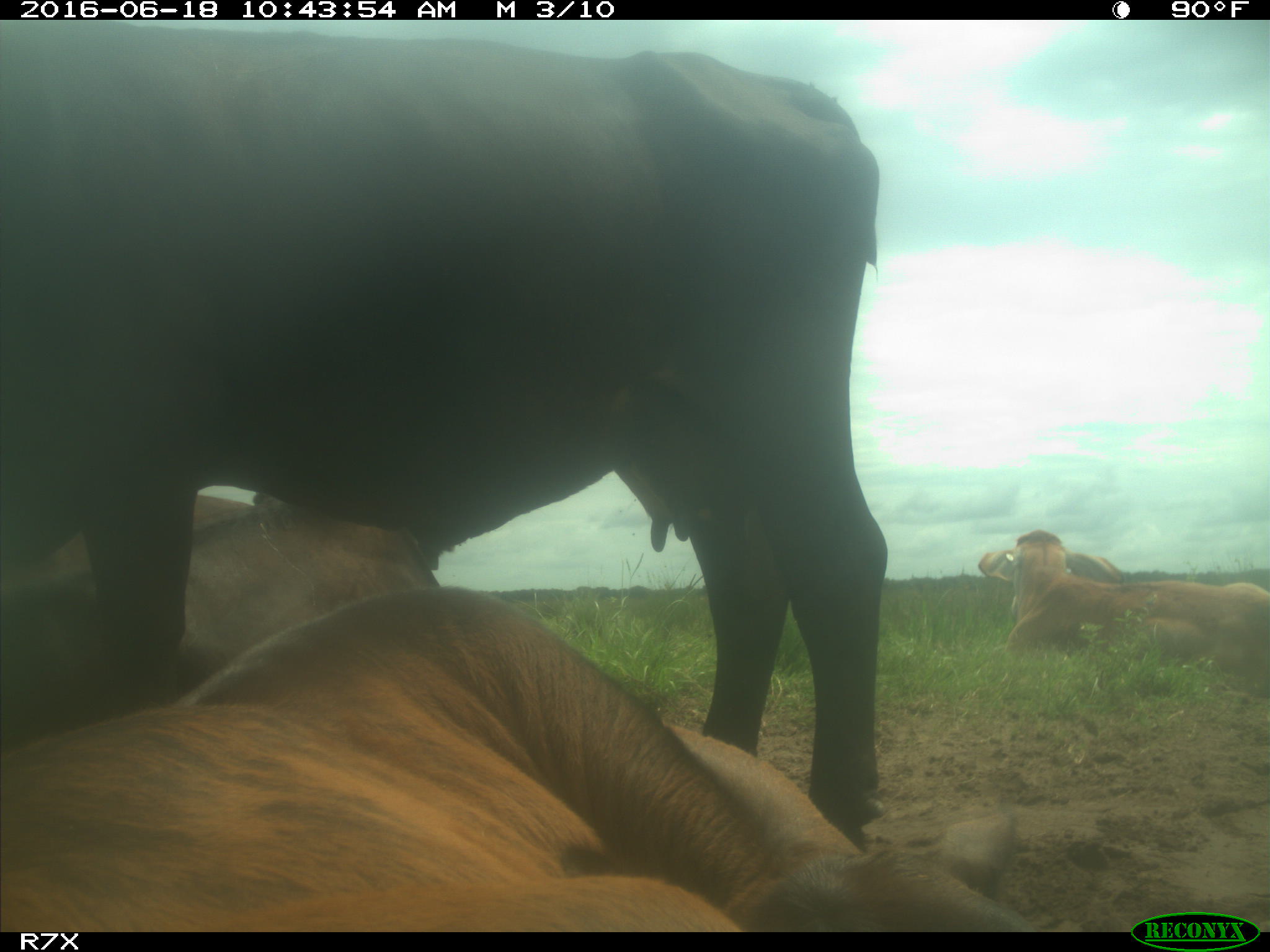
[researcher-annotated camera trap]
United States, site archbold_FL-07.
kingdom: Animalia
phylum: Chordata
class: Mammalia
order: Artiodactyla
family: Bovidae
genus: Bos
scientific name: Bos taurus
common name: domestic cow